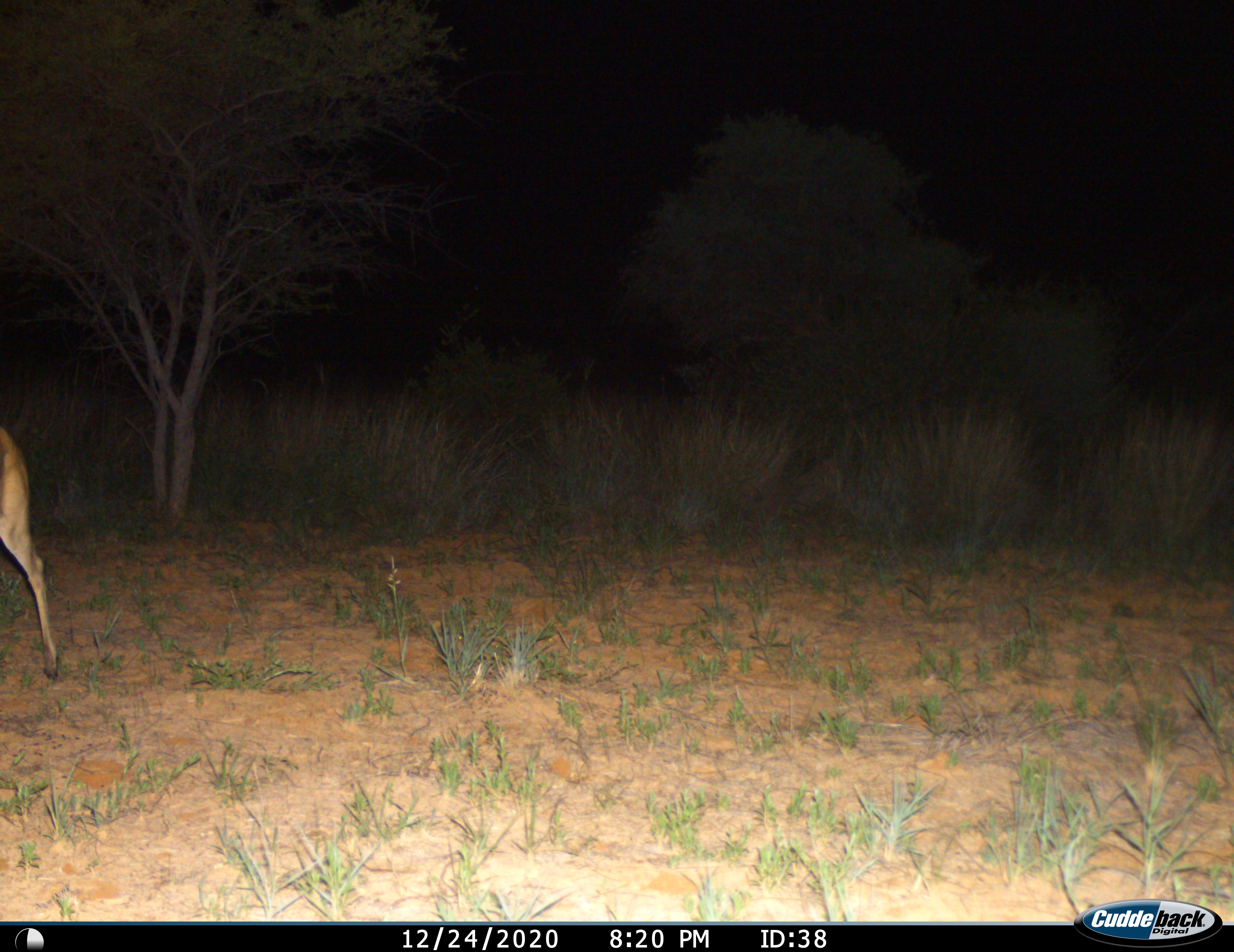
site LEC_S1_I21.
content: unidentified animal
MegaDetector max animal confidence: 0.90